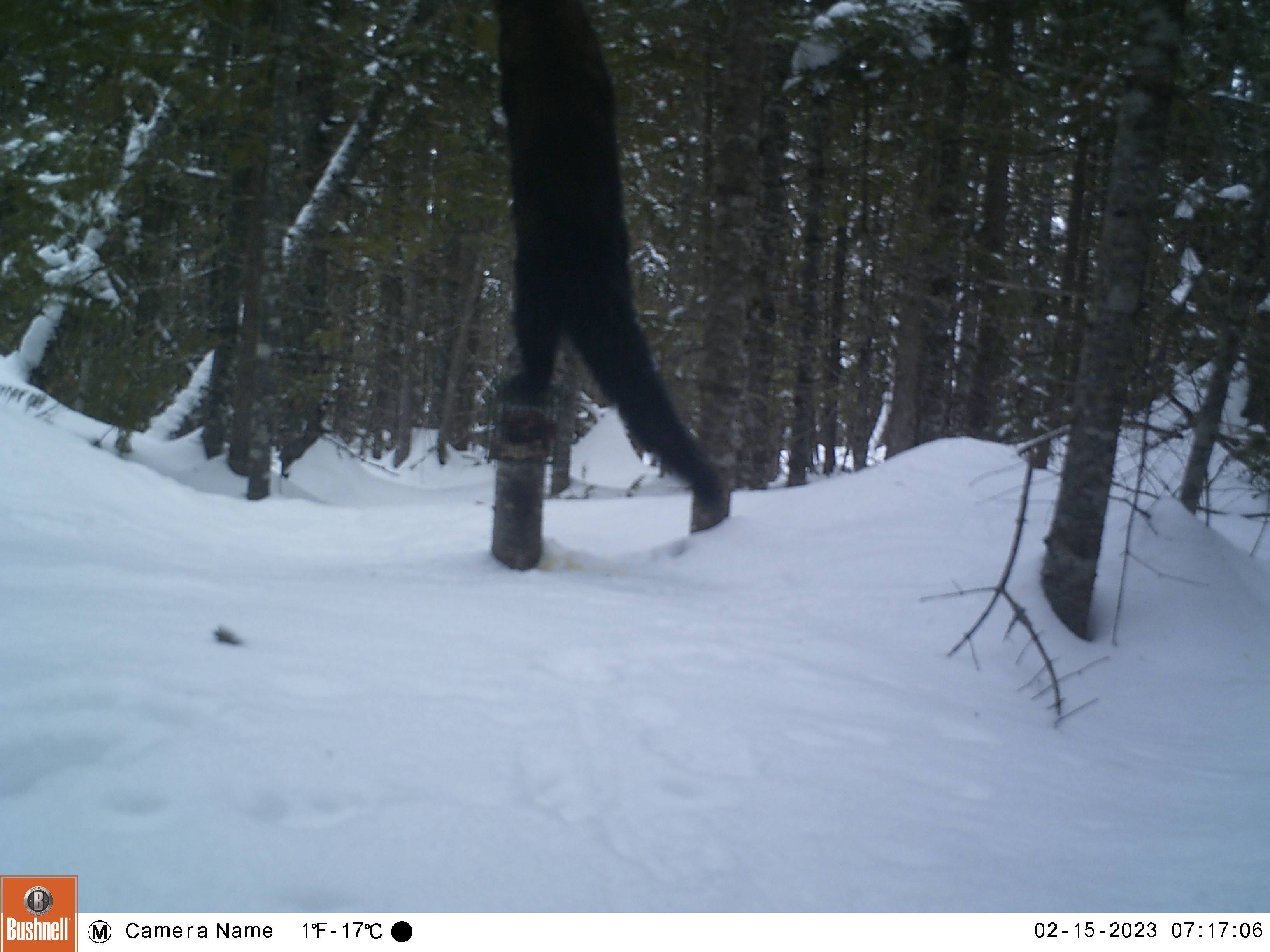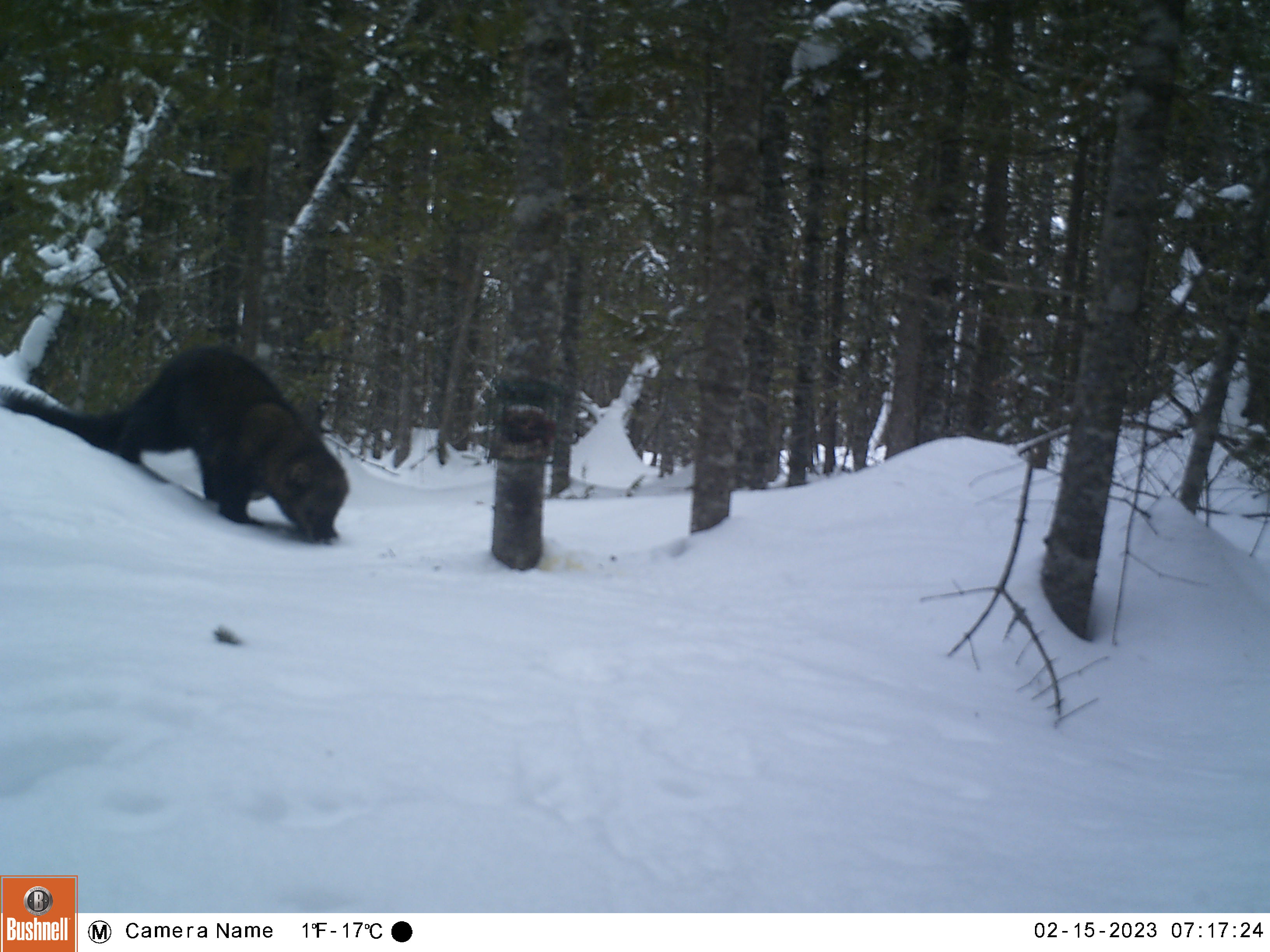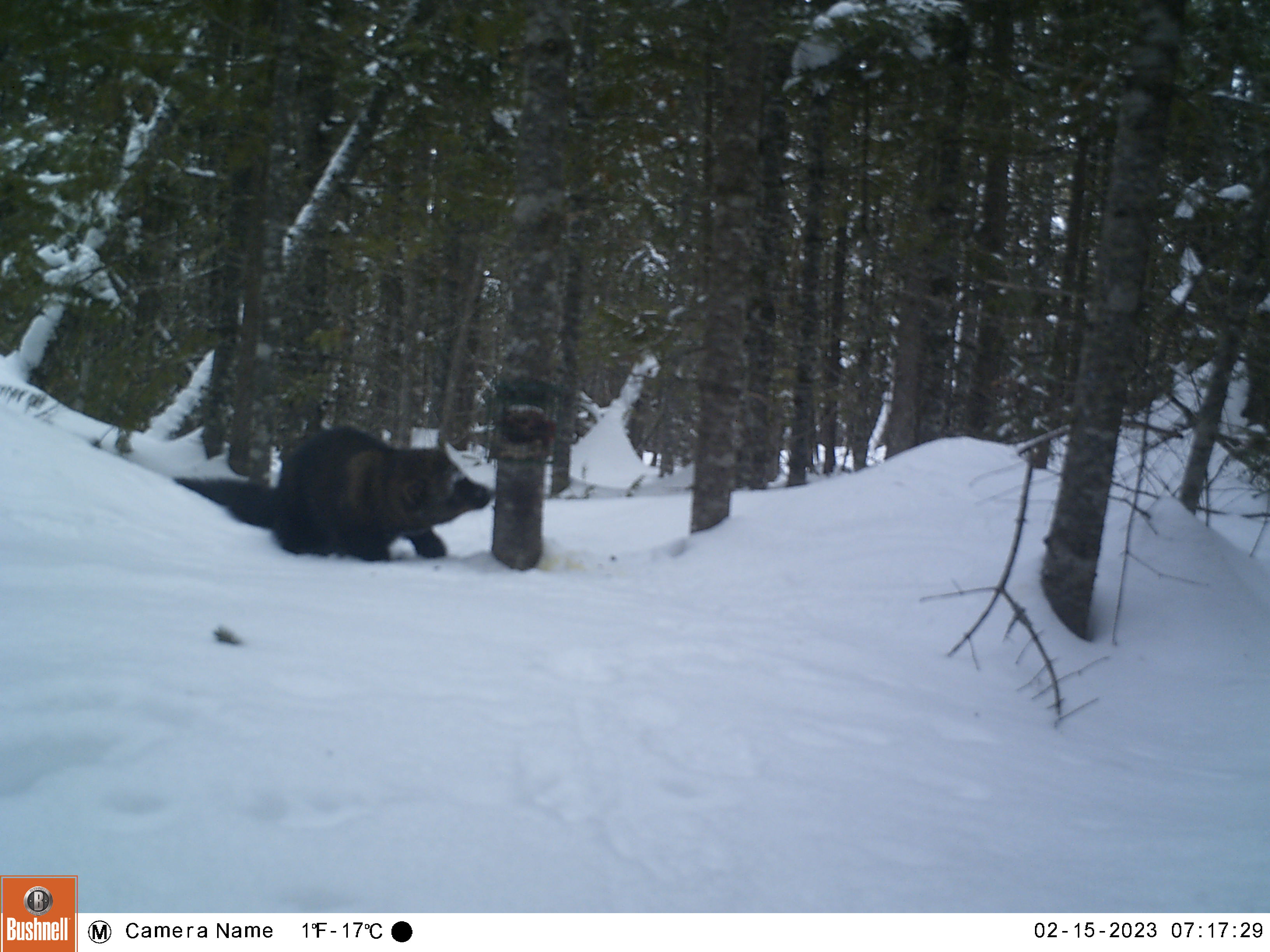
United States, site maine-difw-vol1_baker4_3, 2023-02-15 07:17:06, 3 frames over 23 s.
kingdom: Animalia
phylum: Chordata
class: Mammalia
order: Carnivora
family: Mustelidae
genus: Pekania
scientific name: Pekania pennanti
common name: fisher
Fisher (Pekania pennanti).